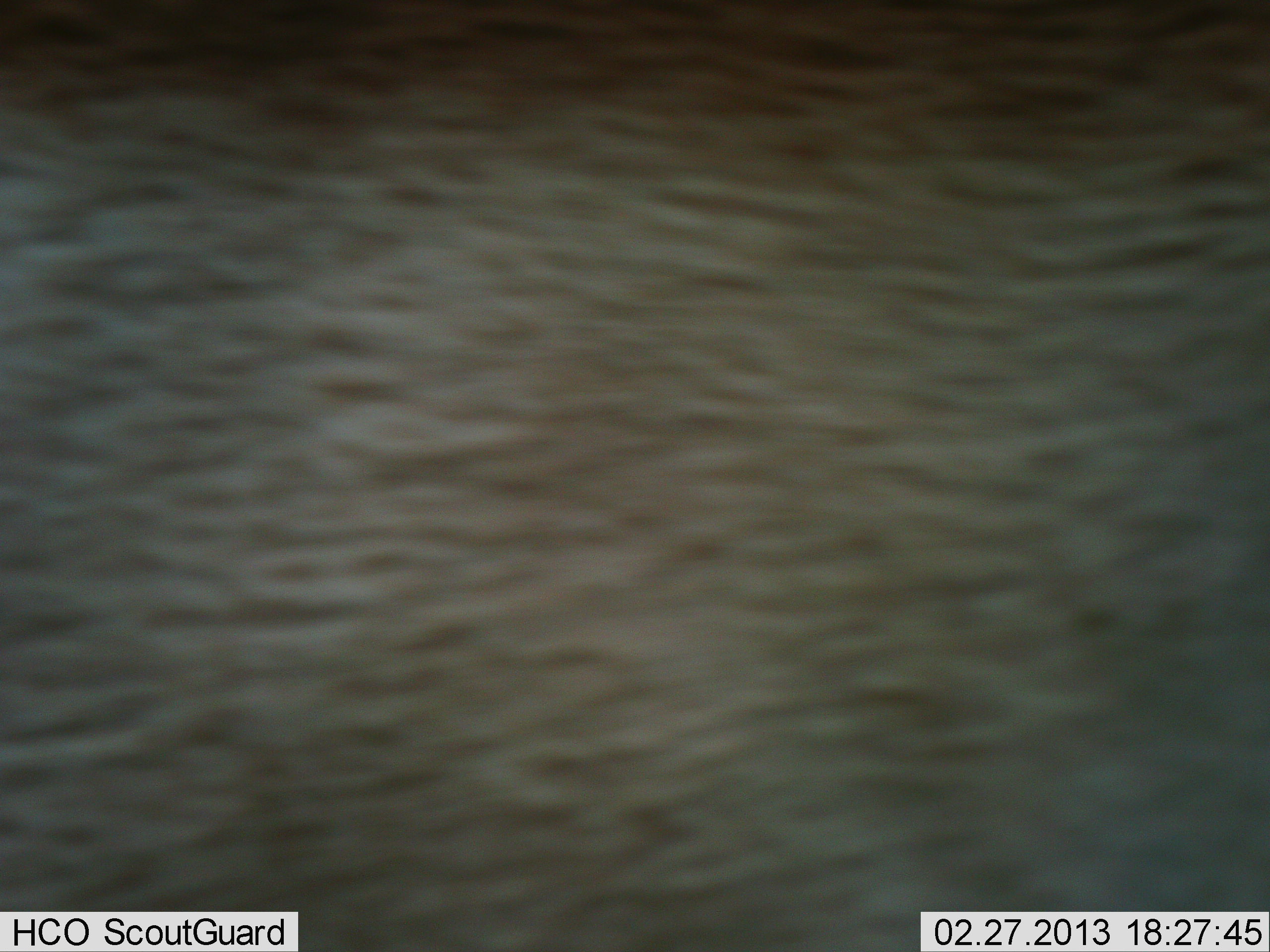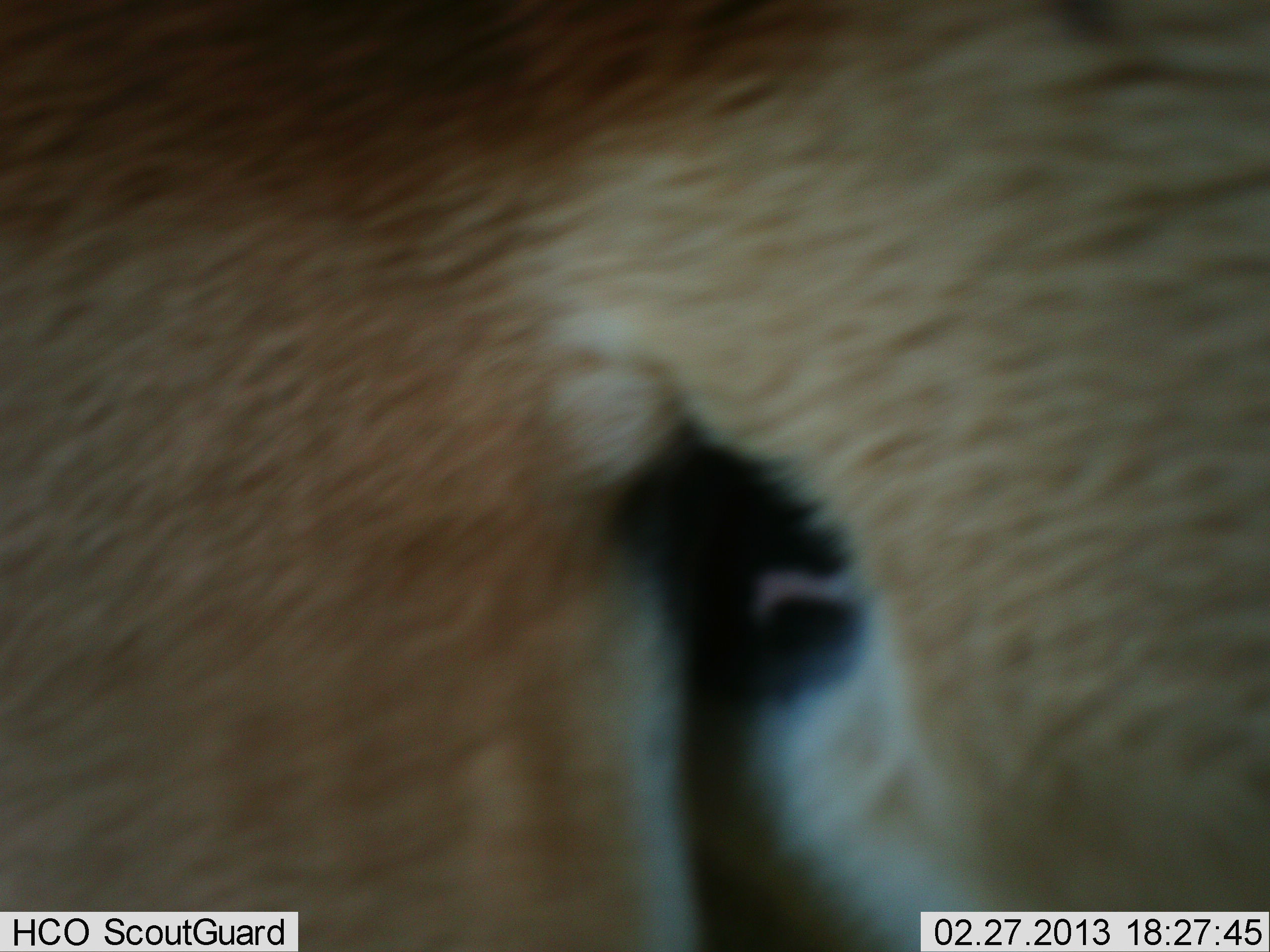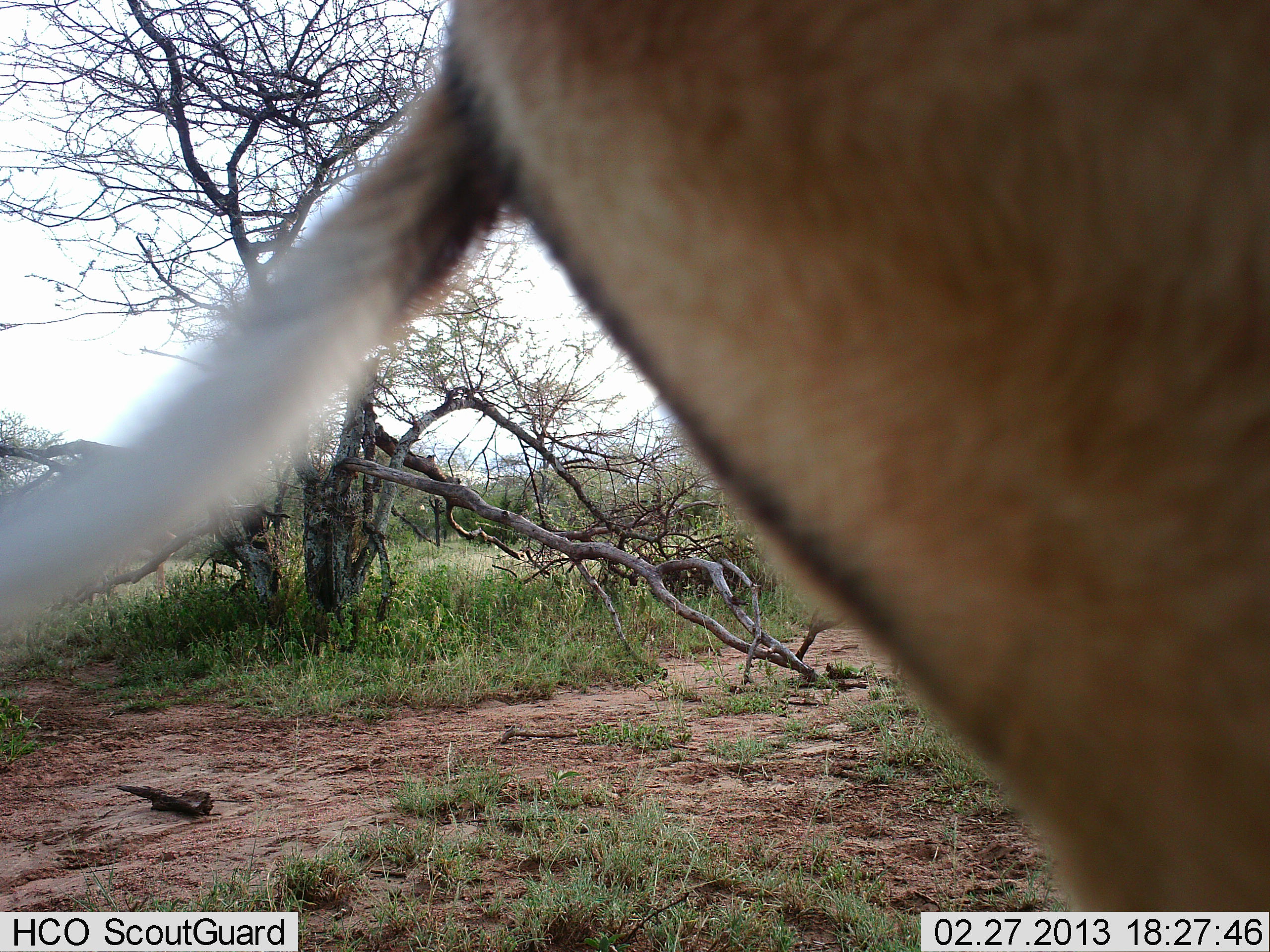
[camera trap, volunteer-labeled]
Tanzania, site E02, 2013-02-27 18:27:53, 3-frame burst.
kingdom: Animalia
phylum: Chordata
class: Mammalia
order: Artiodactyla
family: Bovidae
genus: Aepyceros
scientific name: Aepyceros melampus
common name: impala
Impala (Aepyceros melampus), count 1. Behavior (volunteer vote fractions): standing 18%, resting 0%, moving 82%, interacting 0%. Young present (vote fraction): 0%. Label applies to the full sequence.